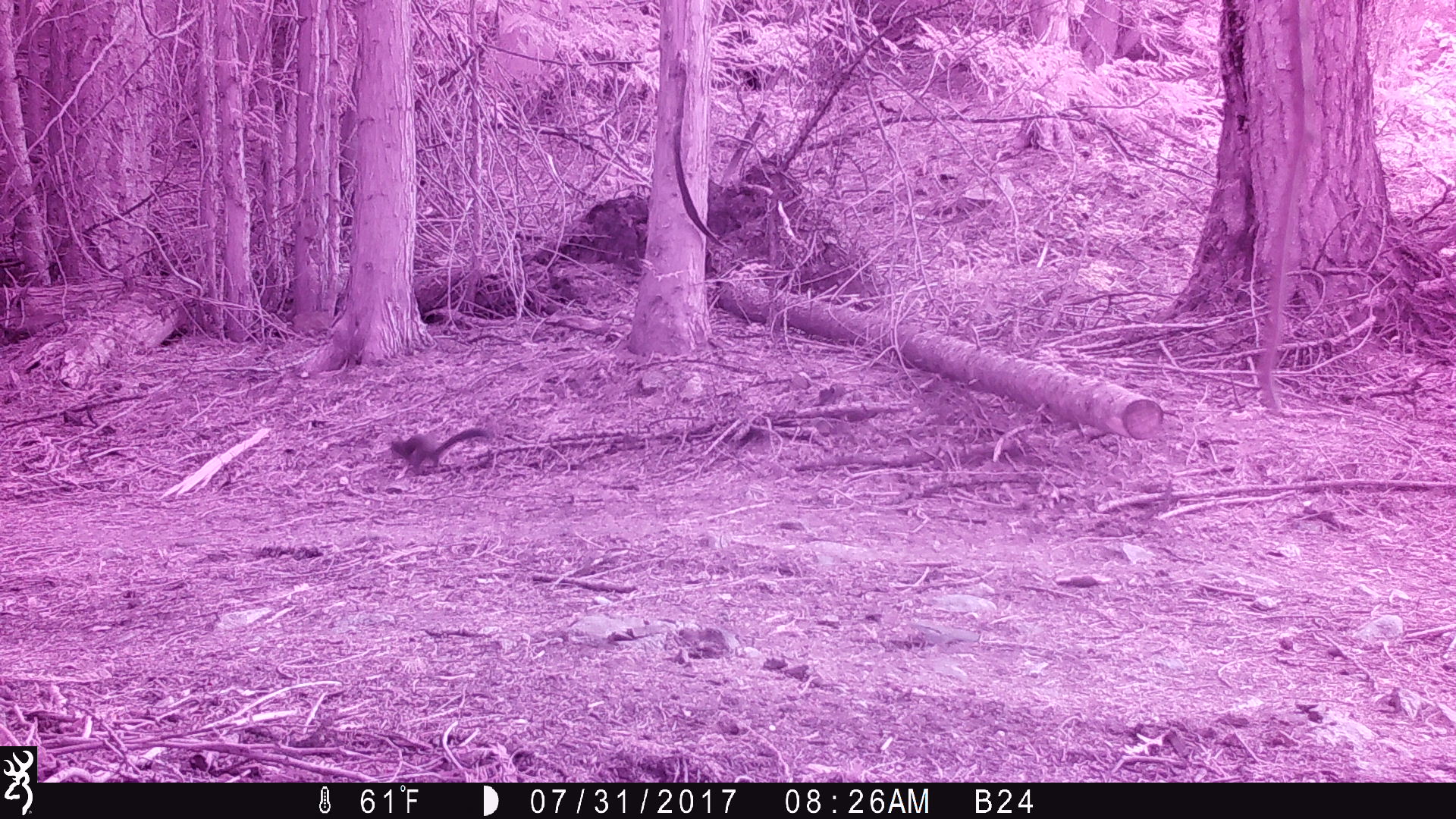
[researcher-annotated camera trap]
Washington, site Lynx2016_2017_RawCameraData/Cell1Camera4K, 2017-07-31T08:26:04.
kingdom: Animalia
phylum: Chordata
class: Mammalia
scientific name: Mammalia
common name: small mammal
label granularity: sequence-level